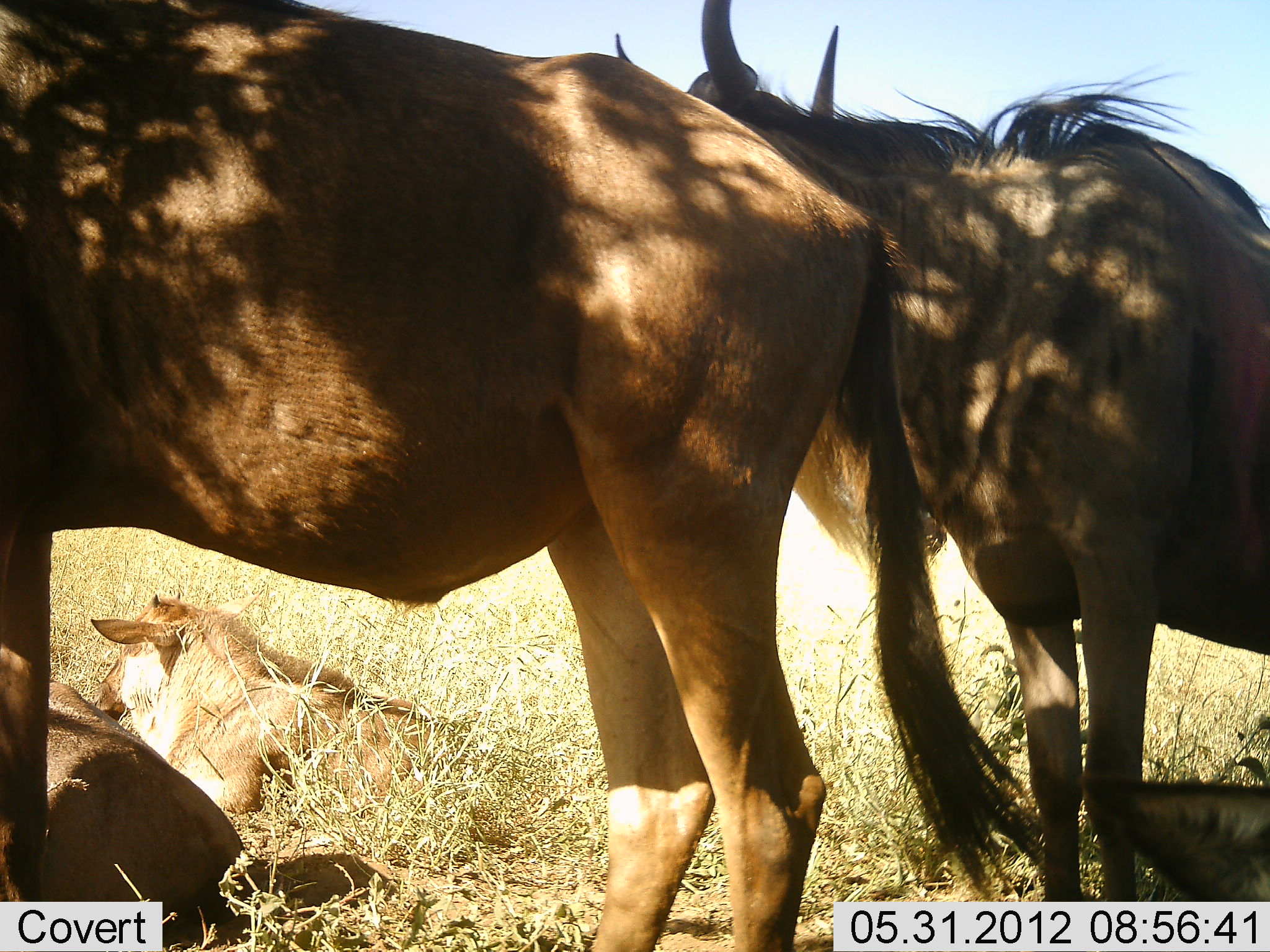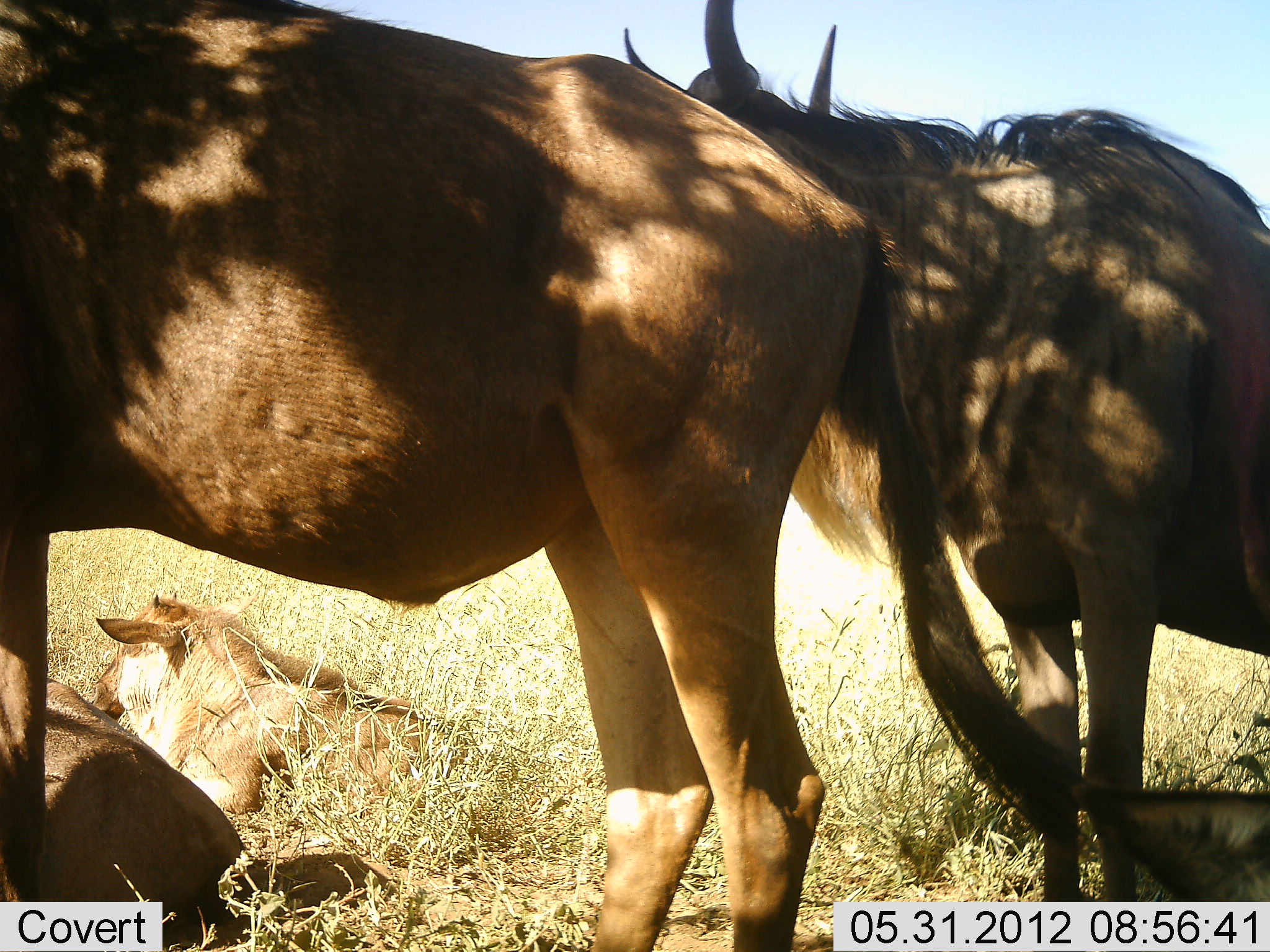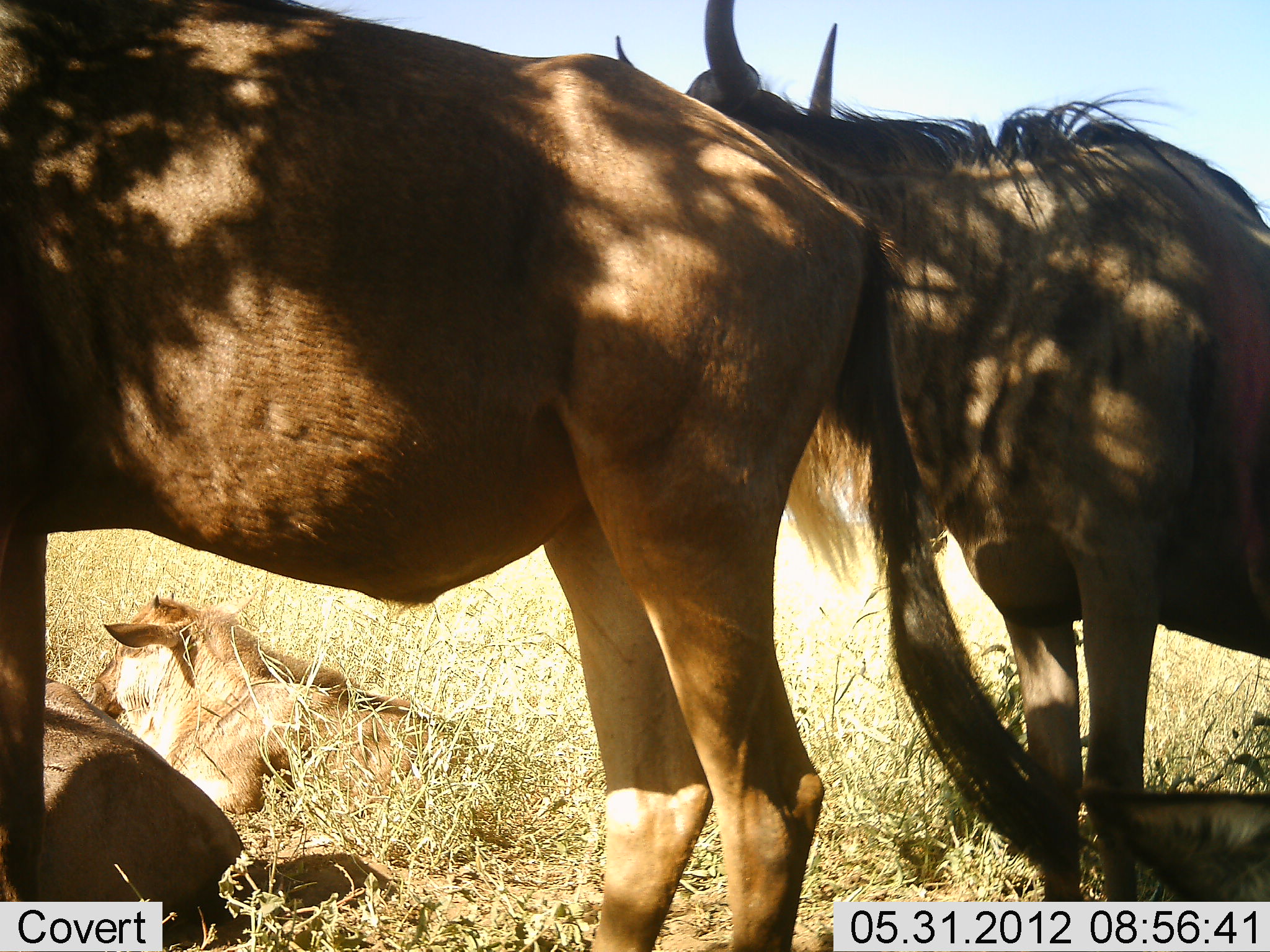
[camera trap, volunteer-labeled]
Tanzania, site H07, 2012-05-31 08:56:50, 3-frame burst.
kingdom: Animalia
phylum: Chordata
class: Mammalia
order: Artiodactyla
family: Bovidae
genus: Connochaetes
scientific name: Connochaetes taurinus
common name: blue wildebeest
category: wildebeest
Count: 5.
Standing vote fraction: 90%.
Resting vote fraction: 90%.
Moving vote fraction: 0%.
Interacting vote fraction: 0%.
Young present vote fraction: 20%.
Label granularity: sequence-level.